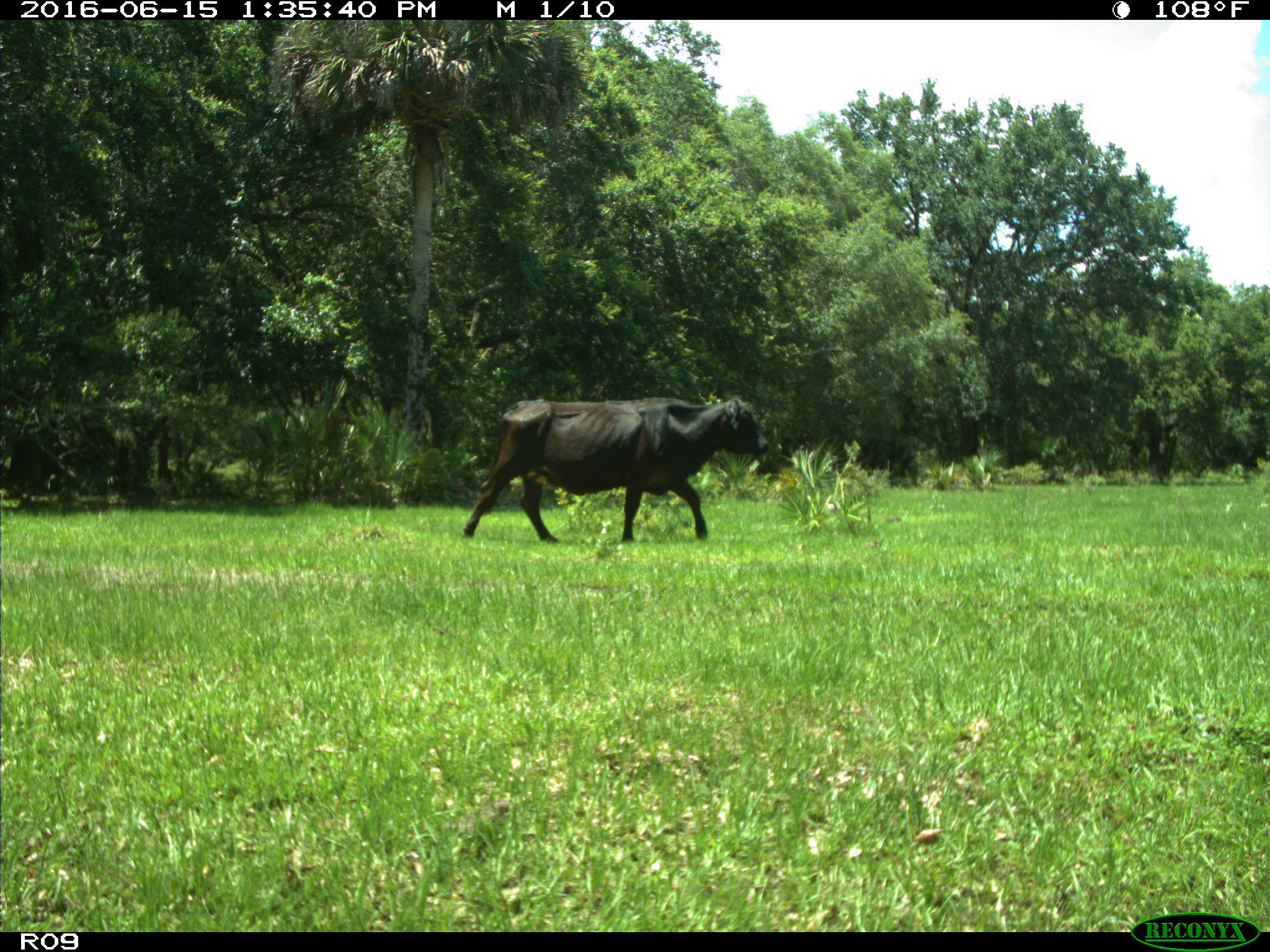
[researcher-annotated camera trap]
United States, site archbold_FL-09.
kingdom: Animalia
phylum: Chordata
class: Mammalia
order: Artiodactyla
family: Bovidae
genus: Bos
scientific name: Bos taurus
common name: domestic cow